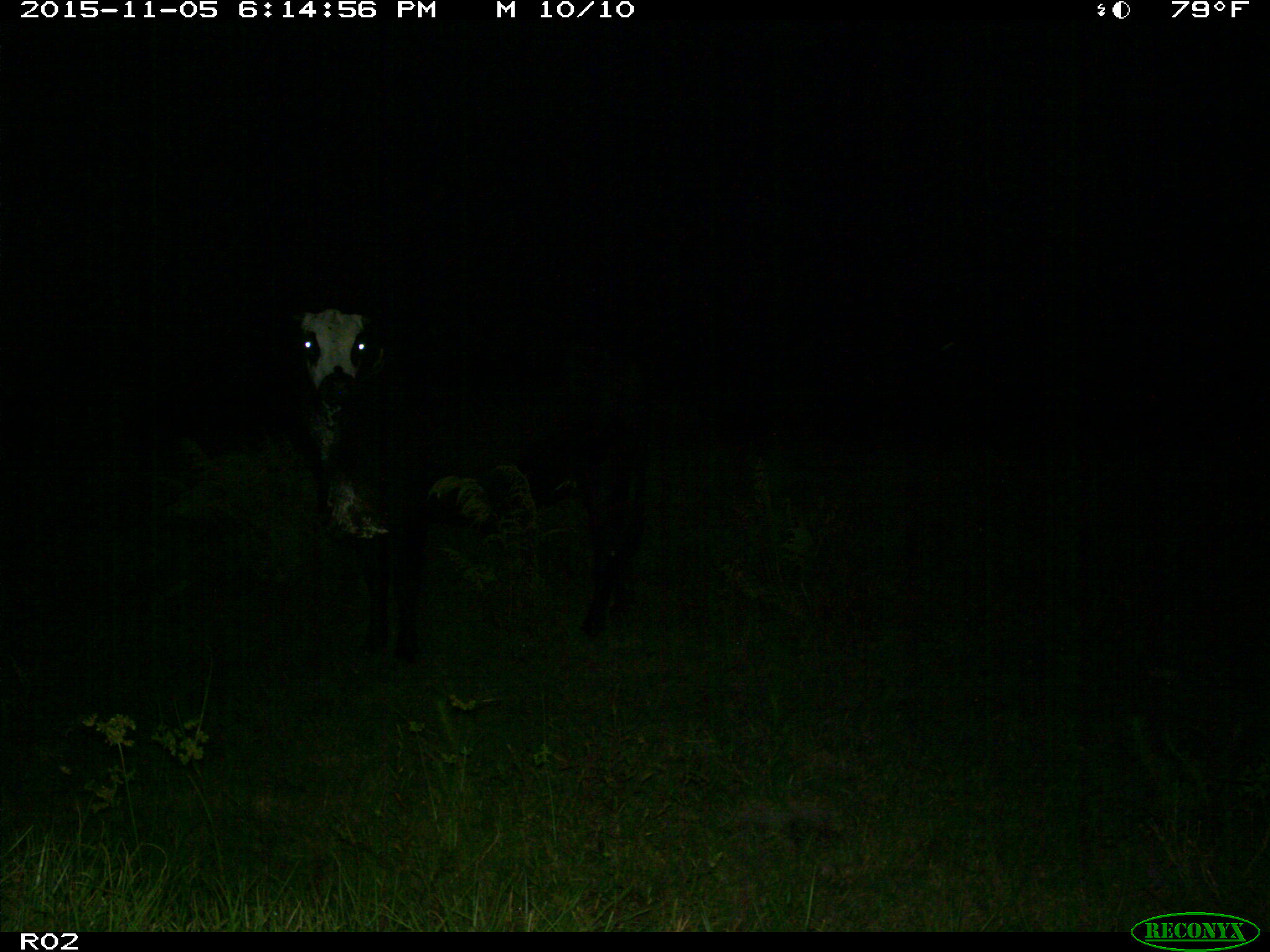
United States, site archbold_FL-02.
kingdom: Animalia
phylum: Chordata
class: Mammalia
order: Artiodactyla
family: Bovidae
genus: Bos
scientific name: Bos taurus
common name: domestic cow